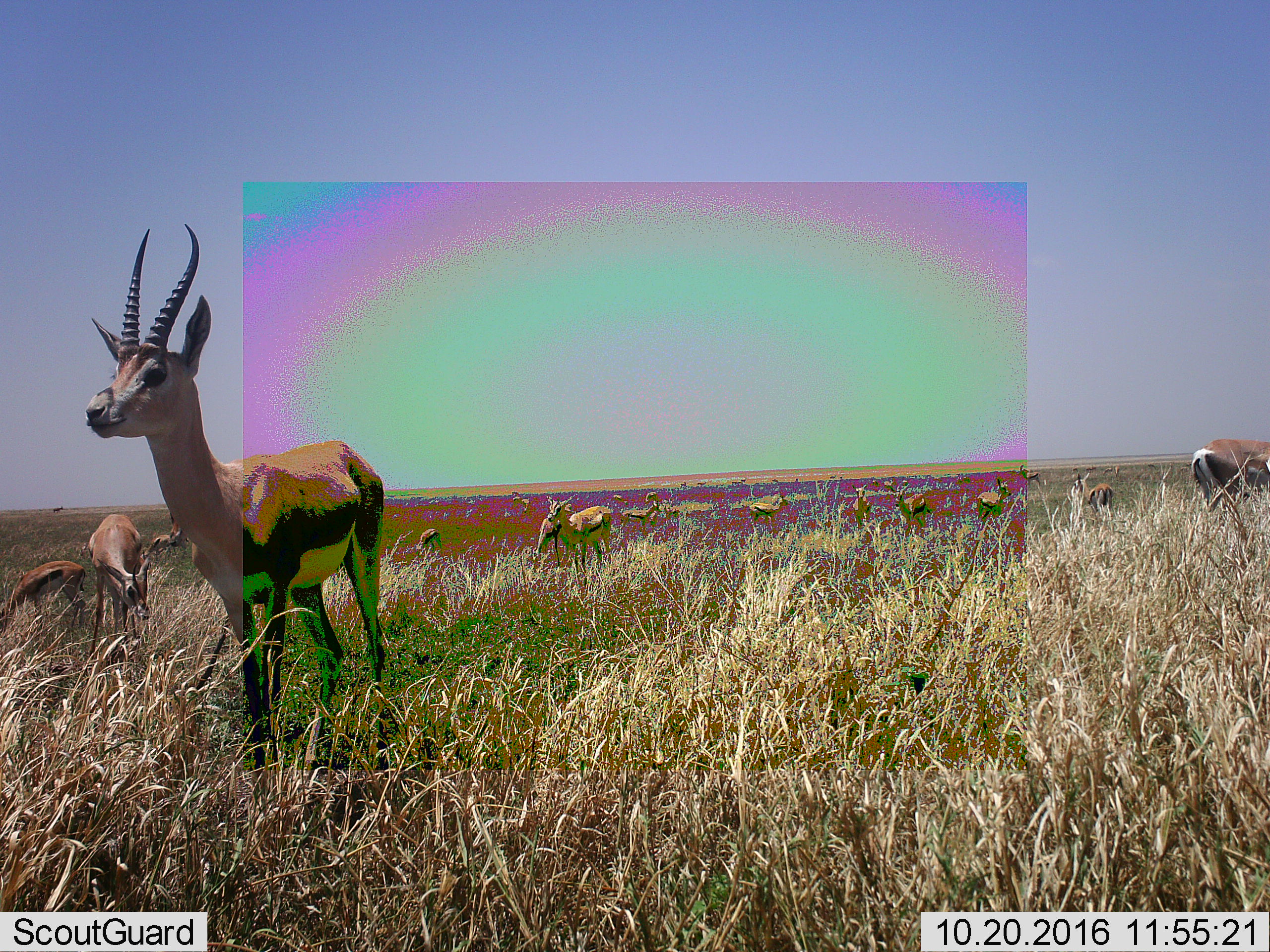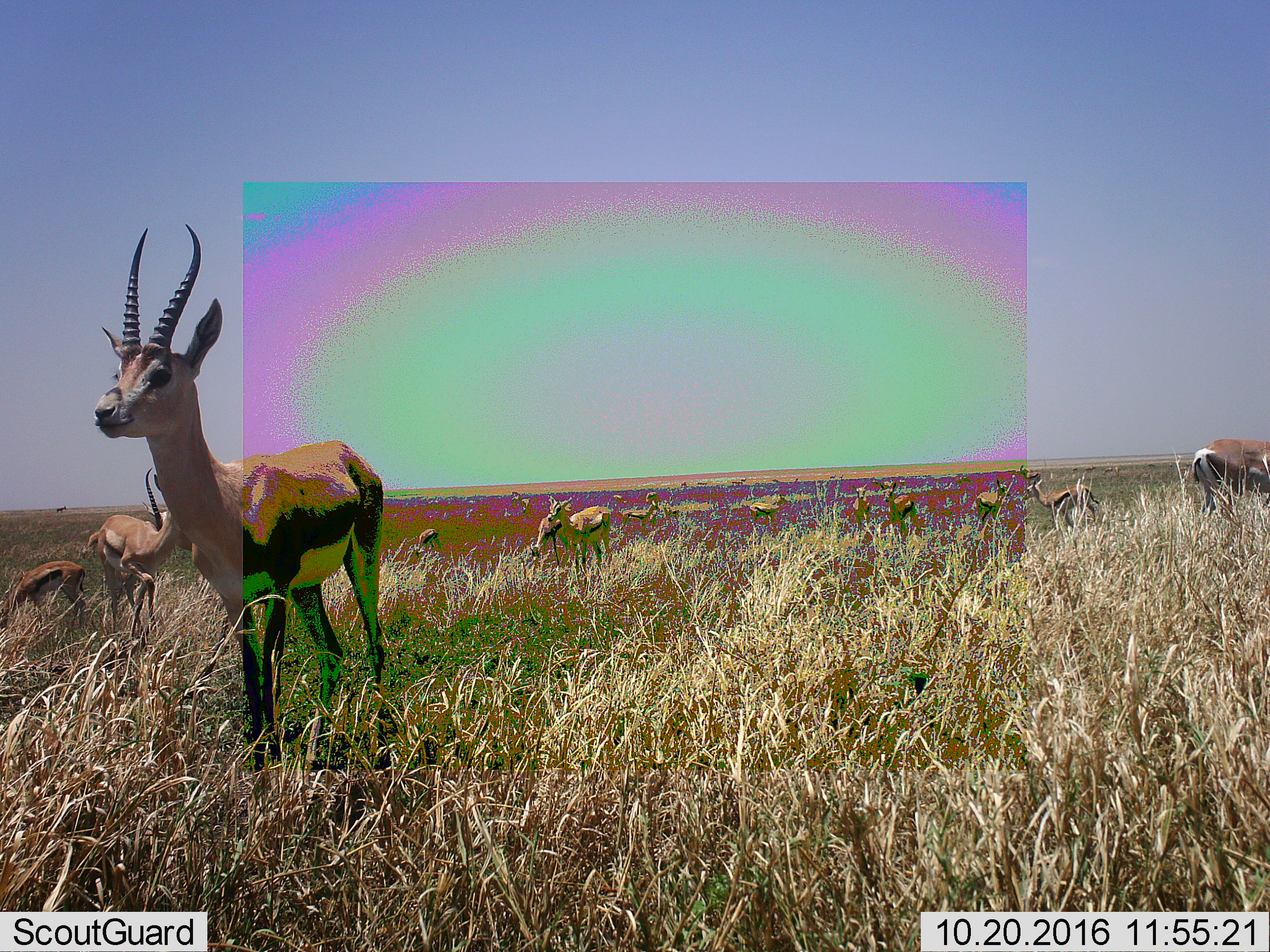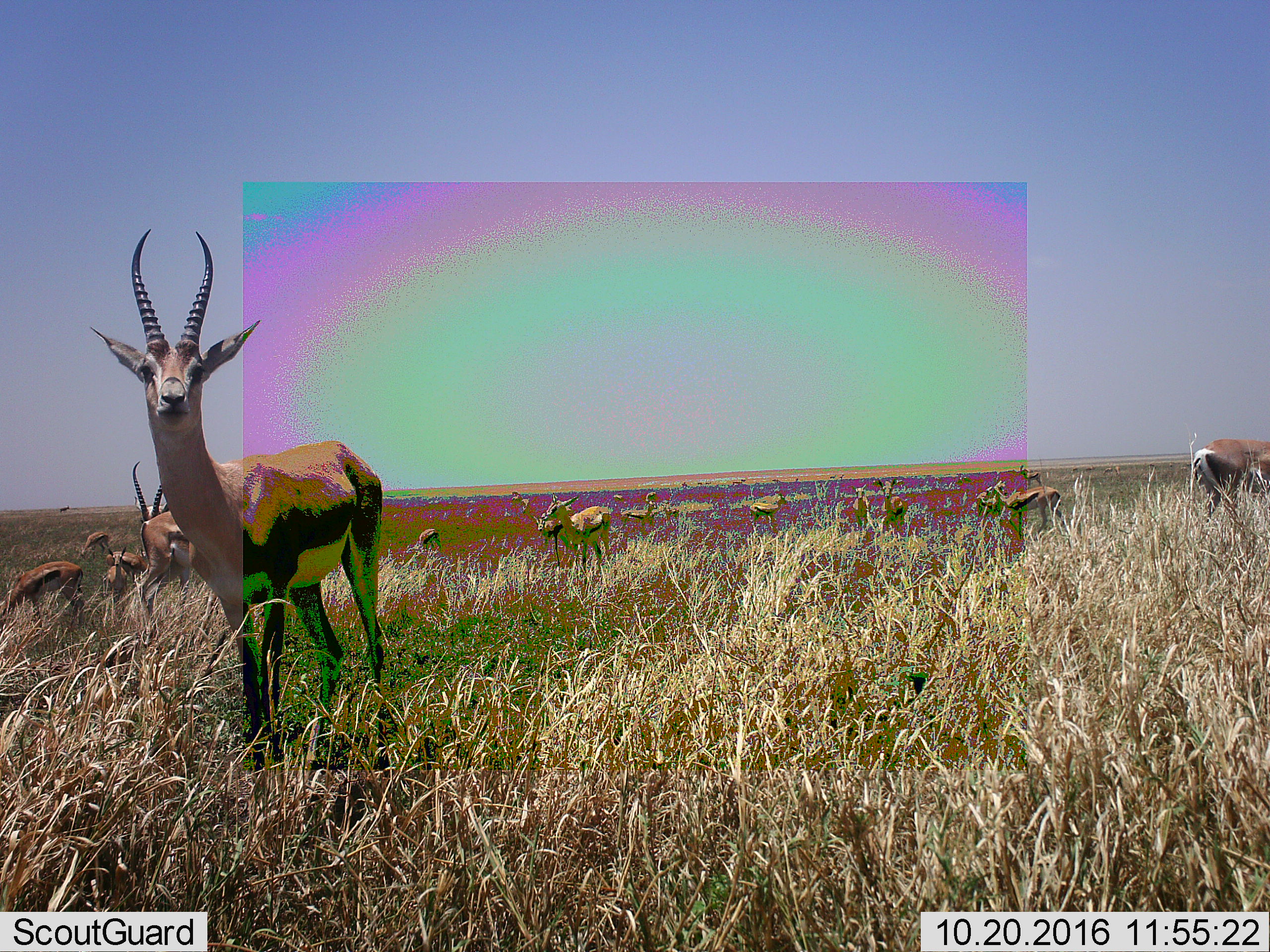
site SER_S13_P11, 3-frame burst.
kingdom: Animalia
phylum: Chordata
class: Mammalia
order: Artiodactyla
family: Bovidae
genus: Eudorcas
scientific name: Eudorcas thomsonii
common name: thomson's gazelle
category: gazellethomsons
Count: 11-50.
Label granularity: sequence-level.